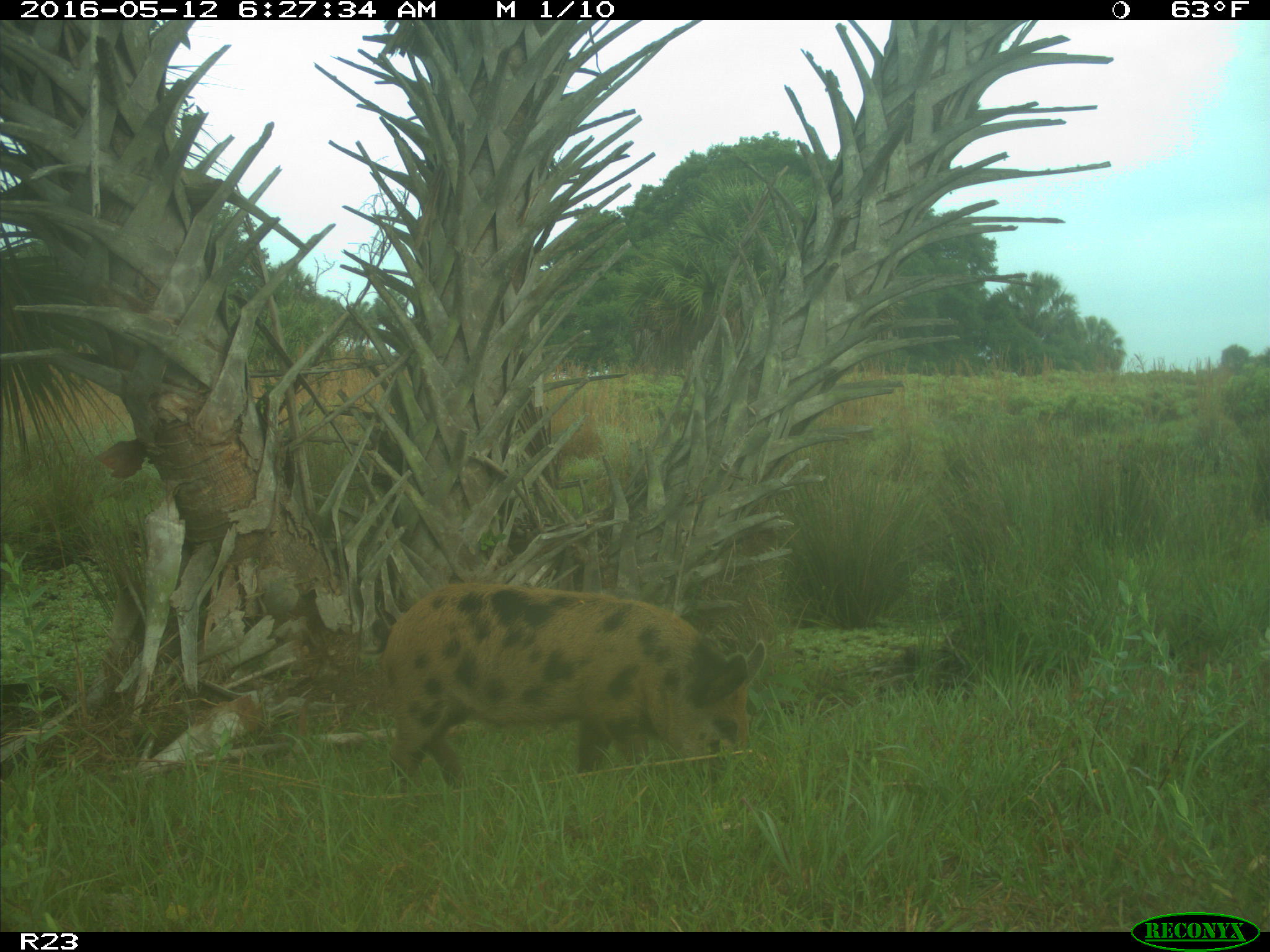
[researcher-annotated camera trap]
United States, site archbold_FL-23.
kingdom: Animalia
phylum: Chordata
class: Mammalia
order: Artiodactyla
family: Suidae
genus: Sus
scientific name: Sus scrofa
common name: wild boar